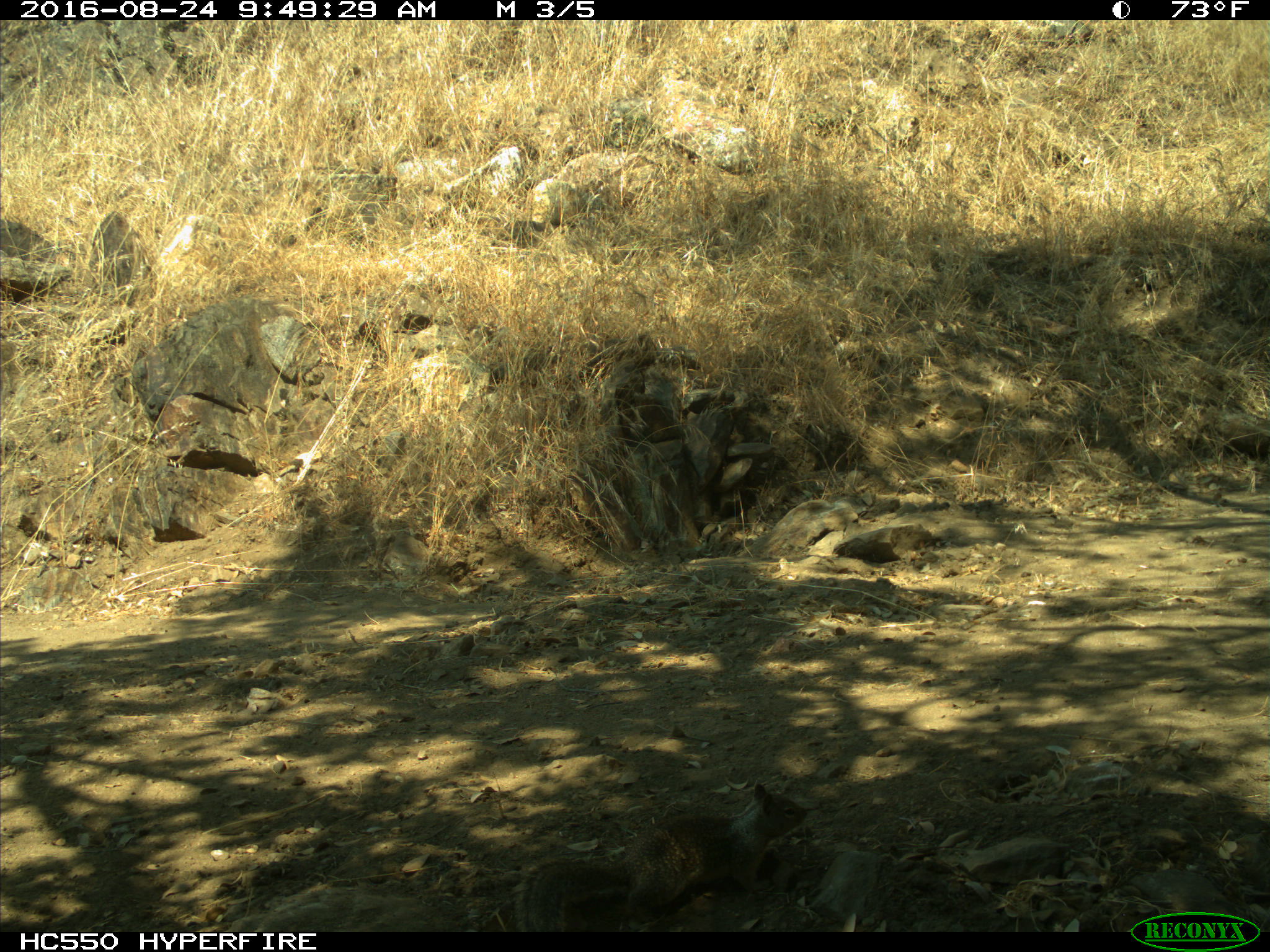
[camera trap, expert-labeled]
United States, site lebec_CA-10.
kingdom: Animalia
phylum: Chordata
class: Mammalia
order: Rodentia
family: Sciuridae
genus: Otospermophilus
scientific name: Otospermophilus beecheyi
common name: california ground squirrel